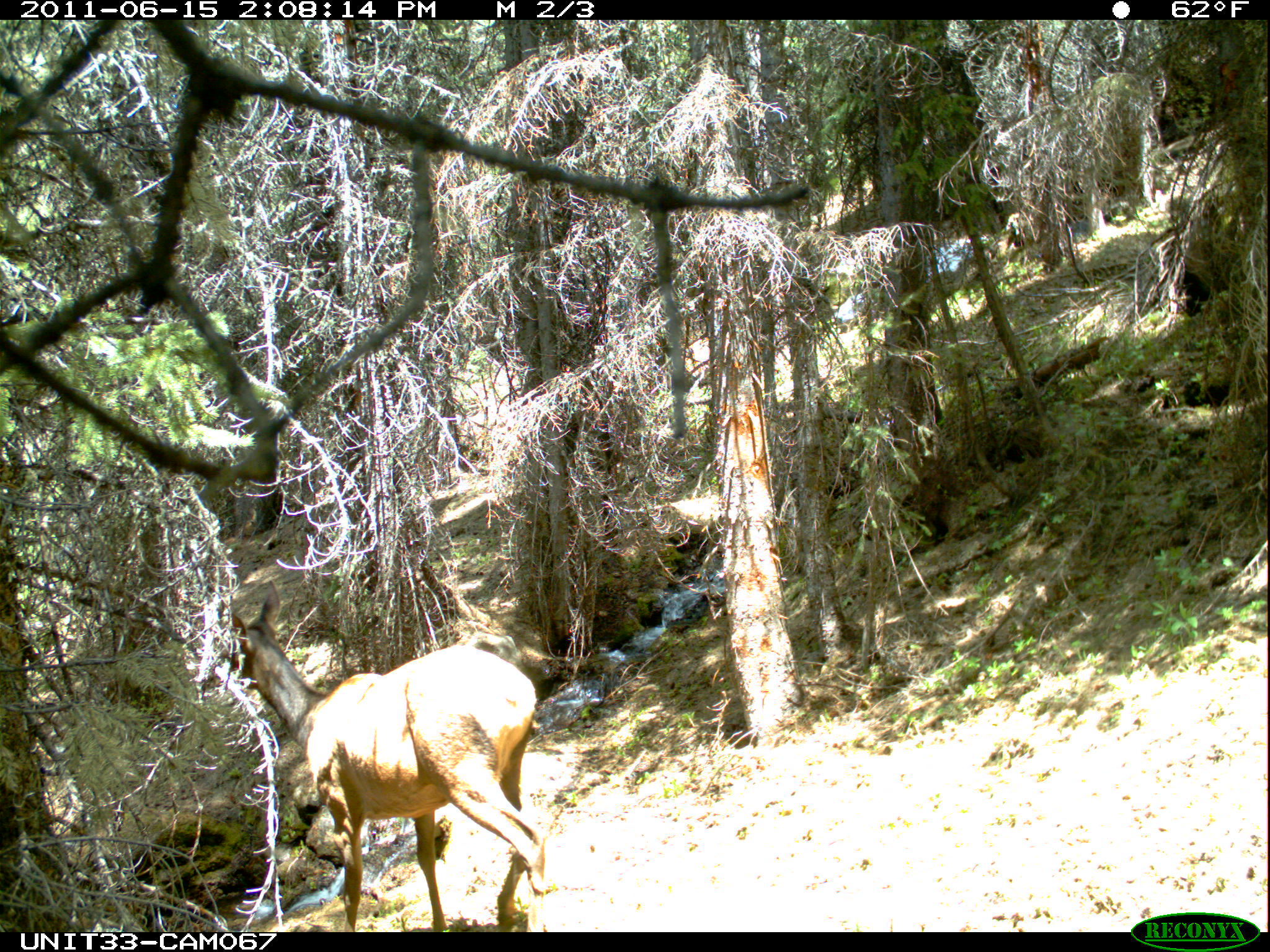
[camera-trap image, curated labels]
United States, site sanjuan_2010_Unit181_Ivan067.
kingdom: Animalia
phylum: Chordata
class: Mammalia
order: Artiodactyla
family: Cervidae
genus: Cervus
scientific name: Cervus elaphus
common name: red deer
Cervus elaphus (red deer).